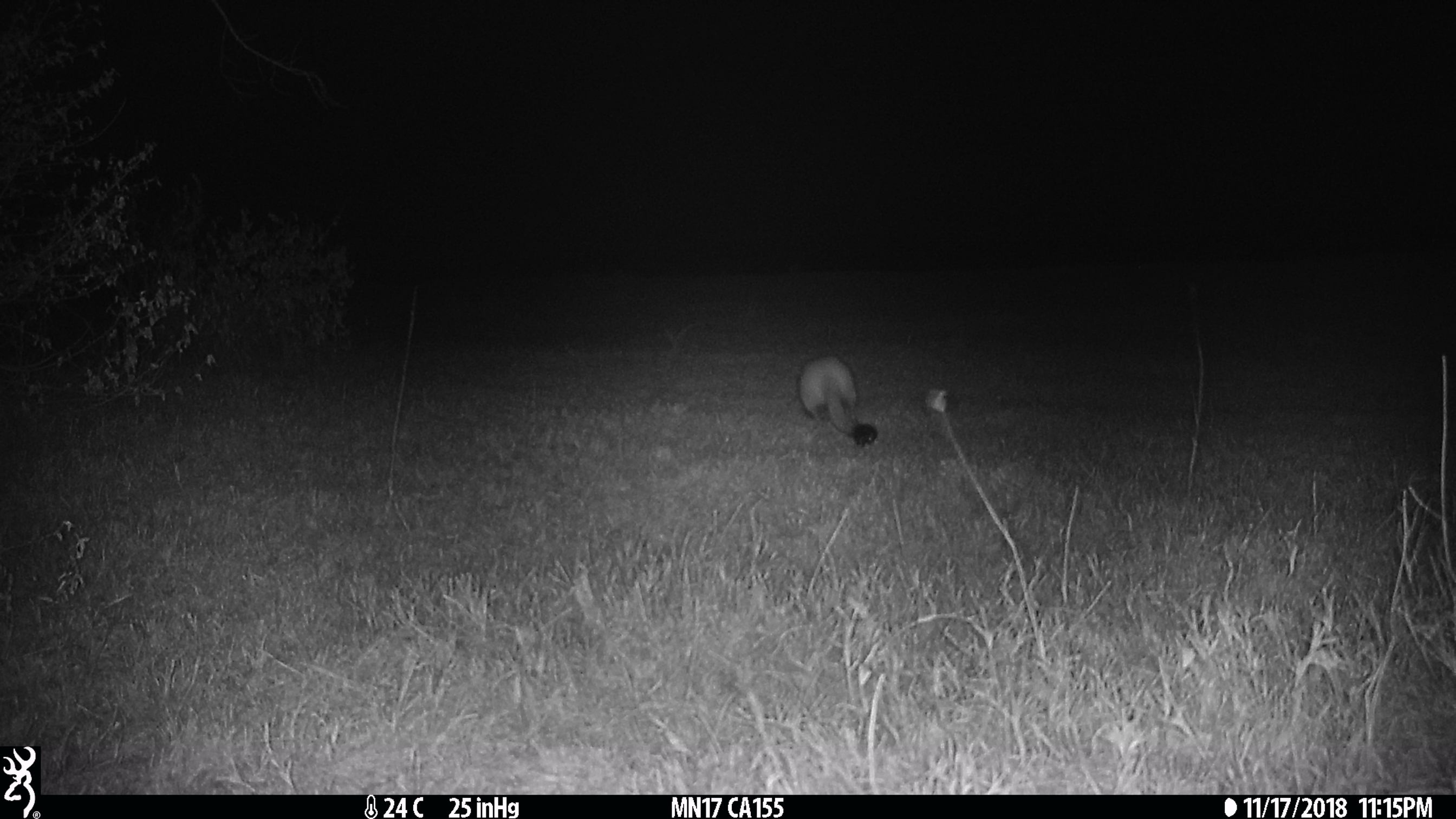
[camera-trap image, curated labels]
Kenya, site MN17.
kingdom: Animalia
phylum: Chordata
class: Mammalia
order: Rodentia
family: Pedetidae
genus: Pedetes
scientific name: Pedetes capensis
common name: springhare